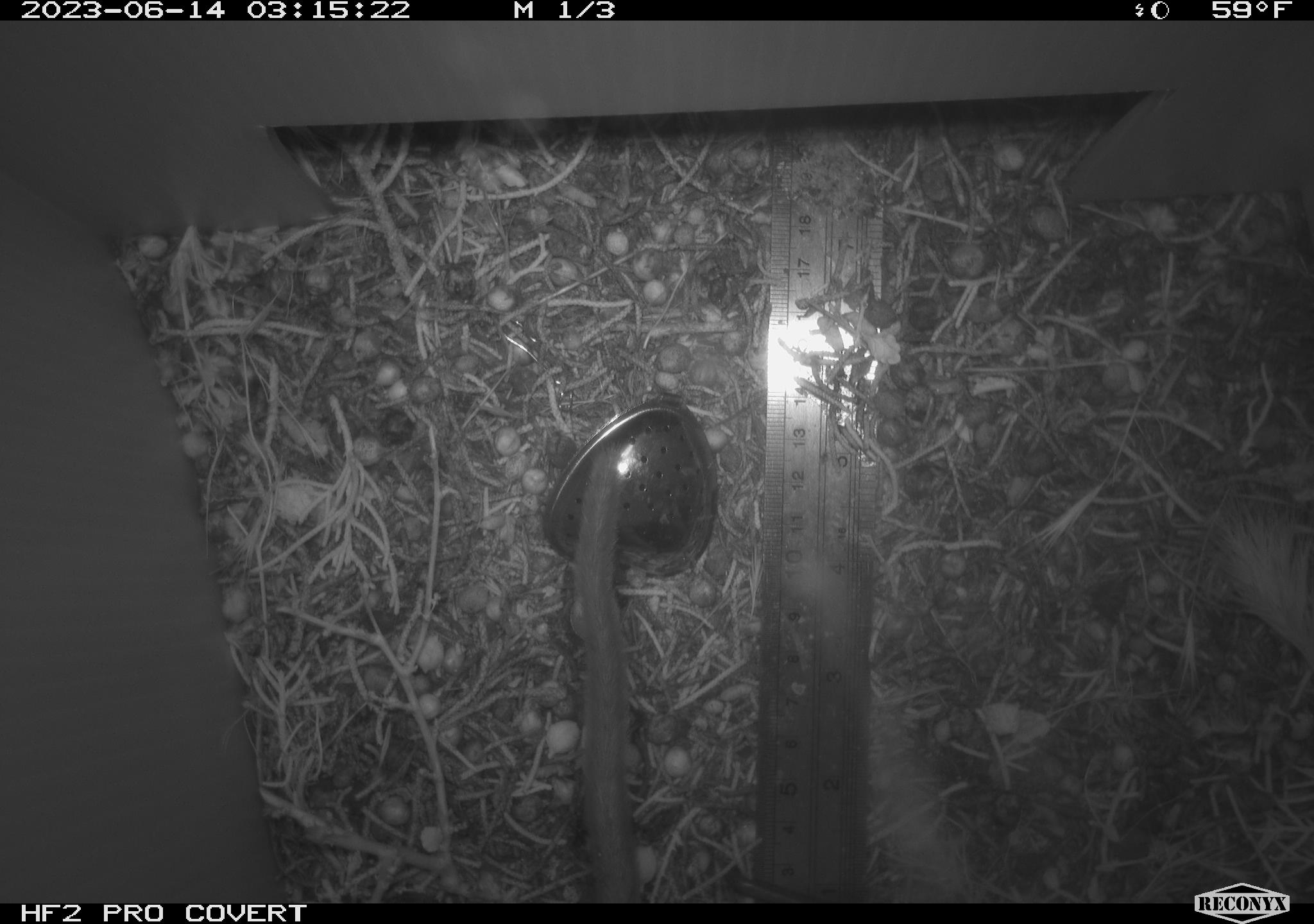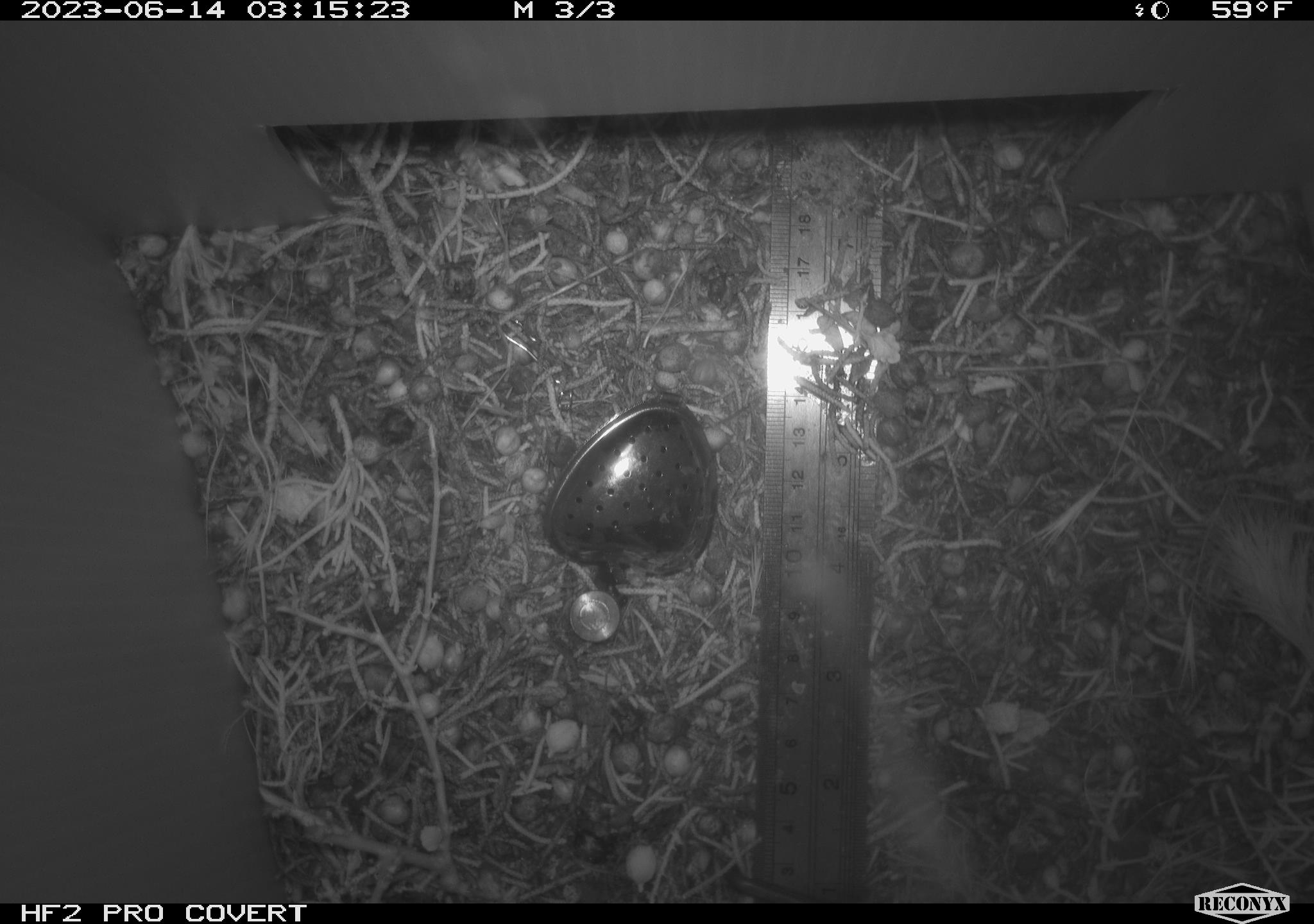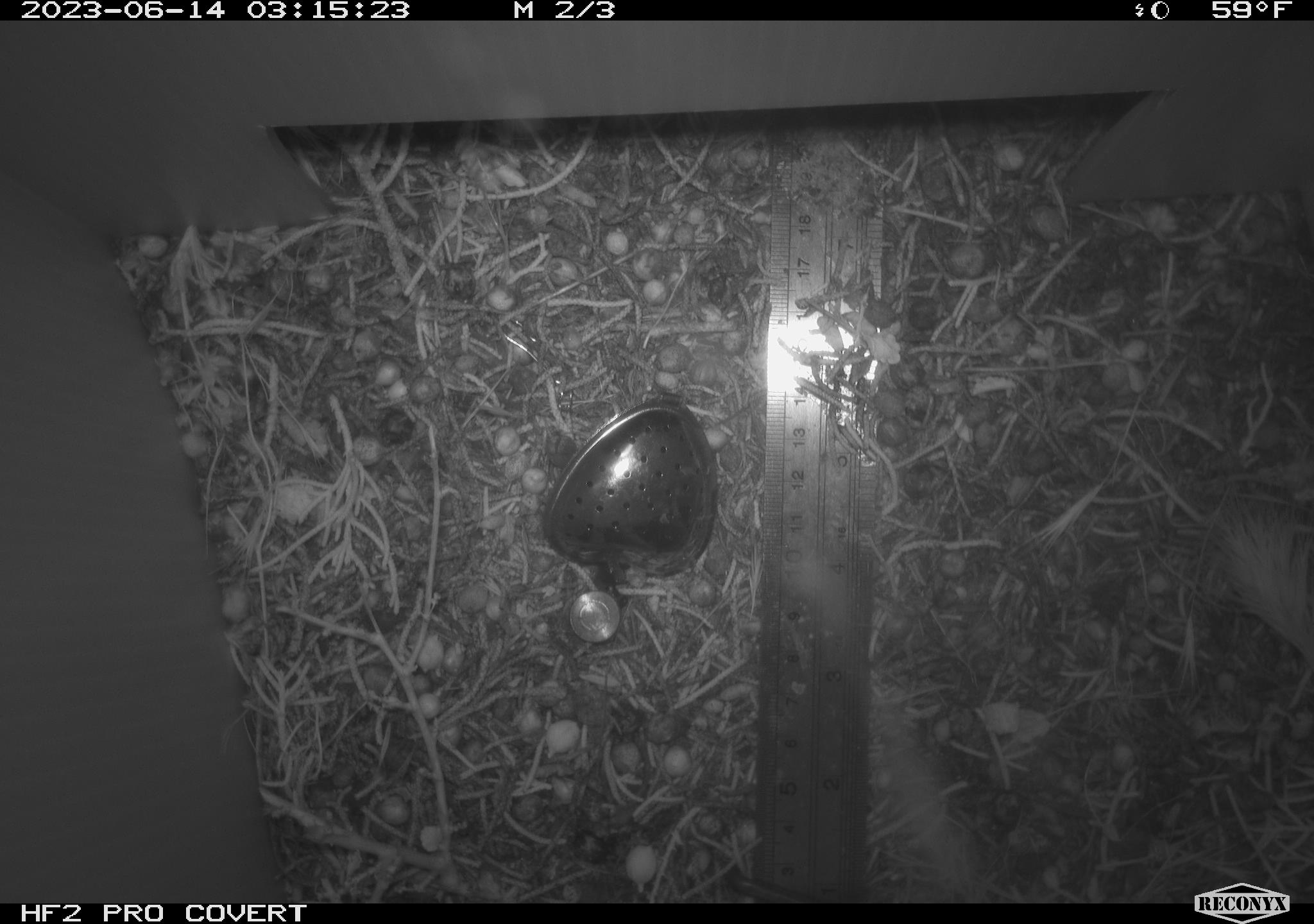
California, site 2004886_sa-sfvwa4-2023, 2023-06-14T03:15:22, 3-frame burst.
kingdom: Animalia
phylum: Chordata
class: Mammalia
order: Rodentia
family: Cricetidae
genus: Neotoma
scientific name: Neotoma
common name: pack rat or woodrat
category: neotoma species